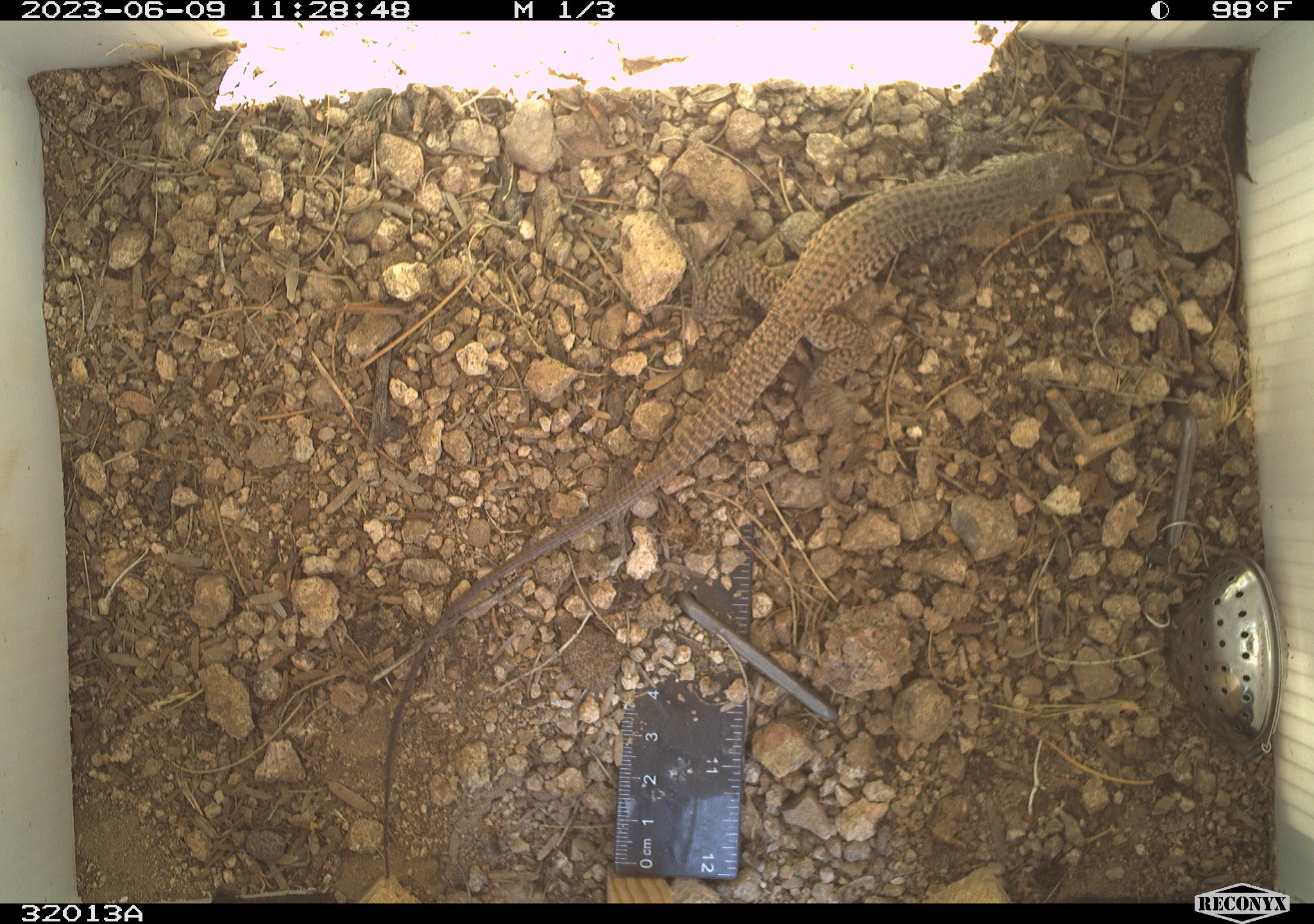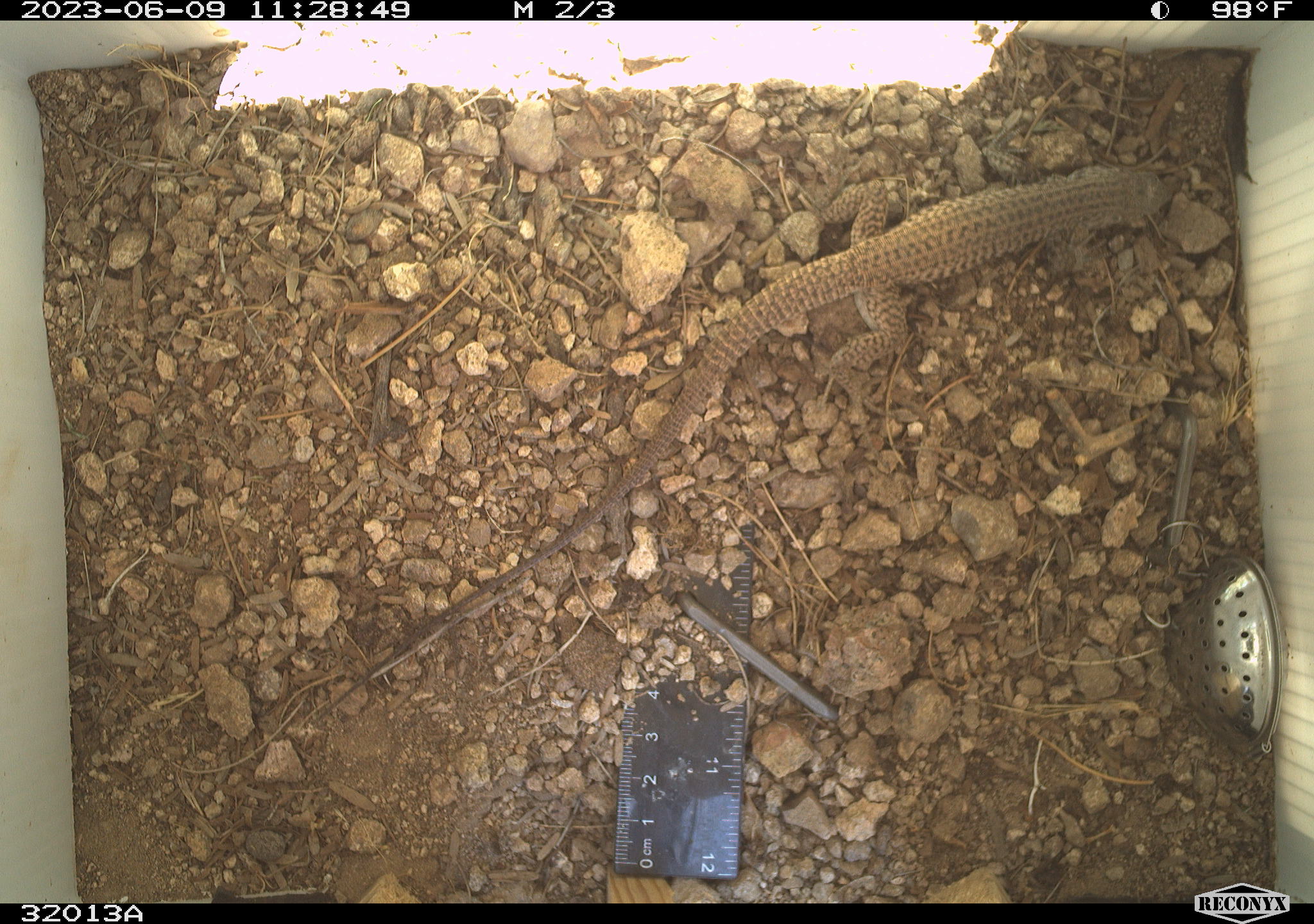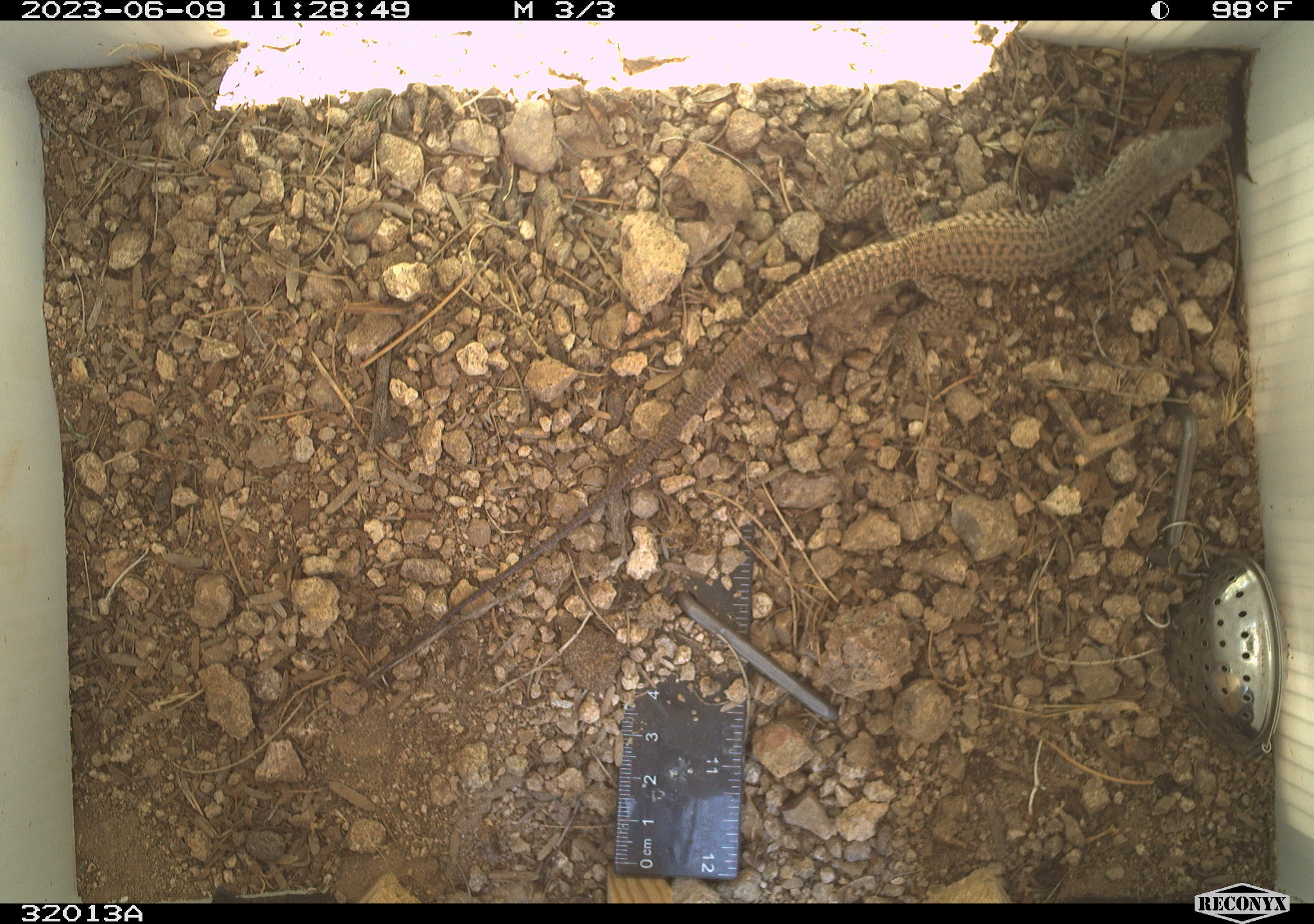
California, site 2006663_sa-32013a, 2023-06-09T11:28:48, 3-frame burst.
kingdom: Animalia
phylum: Chordata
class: Reptilia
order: Squamata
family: Teiidae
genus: Aspidoscelis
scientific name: Aspidoscelis tigris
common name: western whiptail